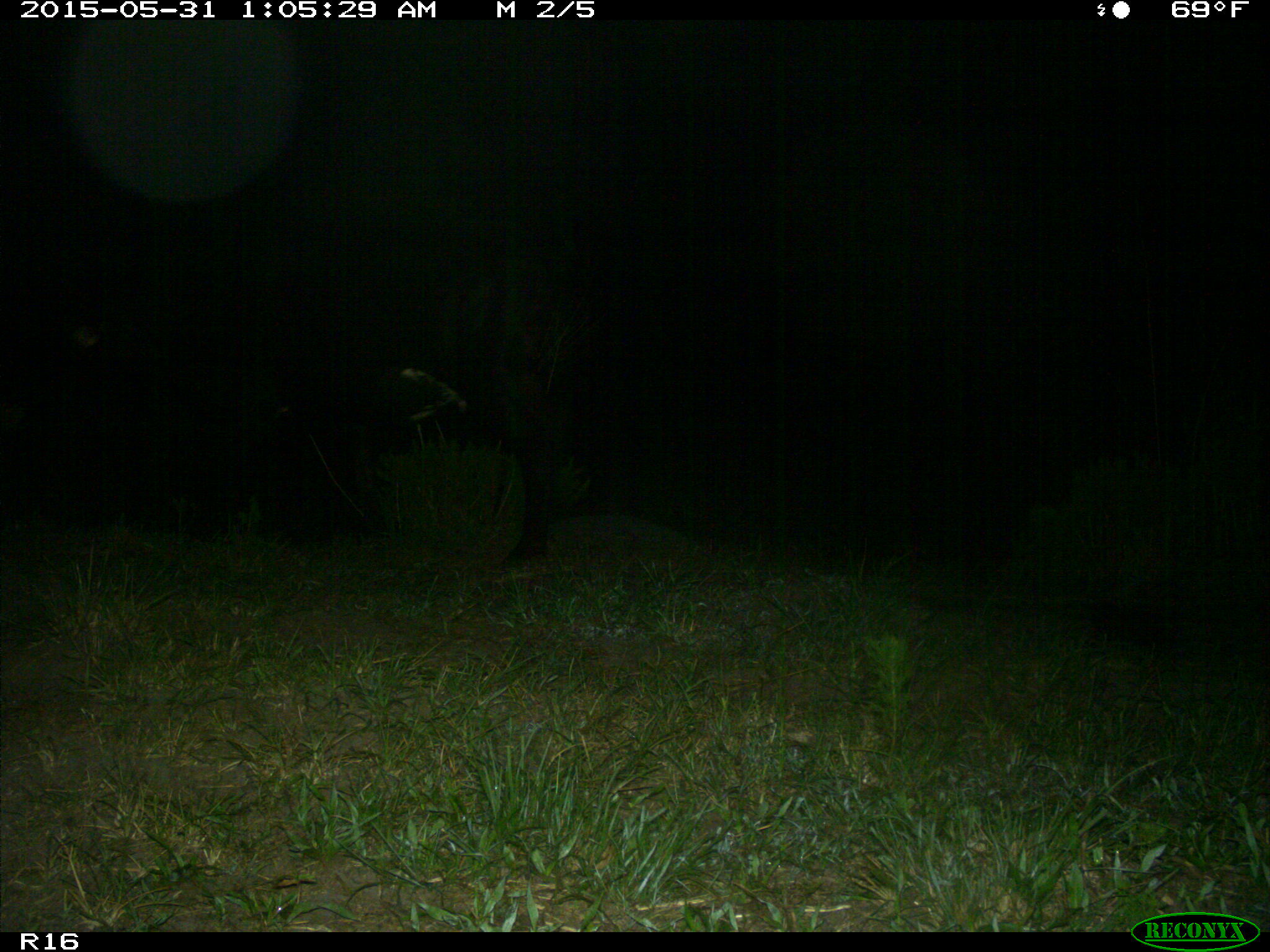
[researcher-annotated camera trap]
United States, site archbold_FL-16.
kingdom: Animalia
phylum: Chordata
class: Mammalia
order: Artiodactyla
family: Bovidae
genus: Bos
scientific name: Bos taurus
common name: domestic cow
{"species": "Bos taurus (domestic cow)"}